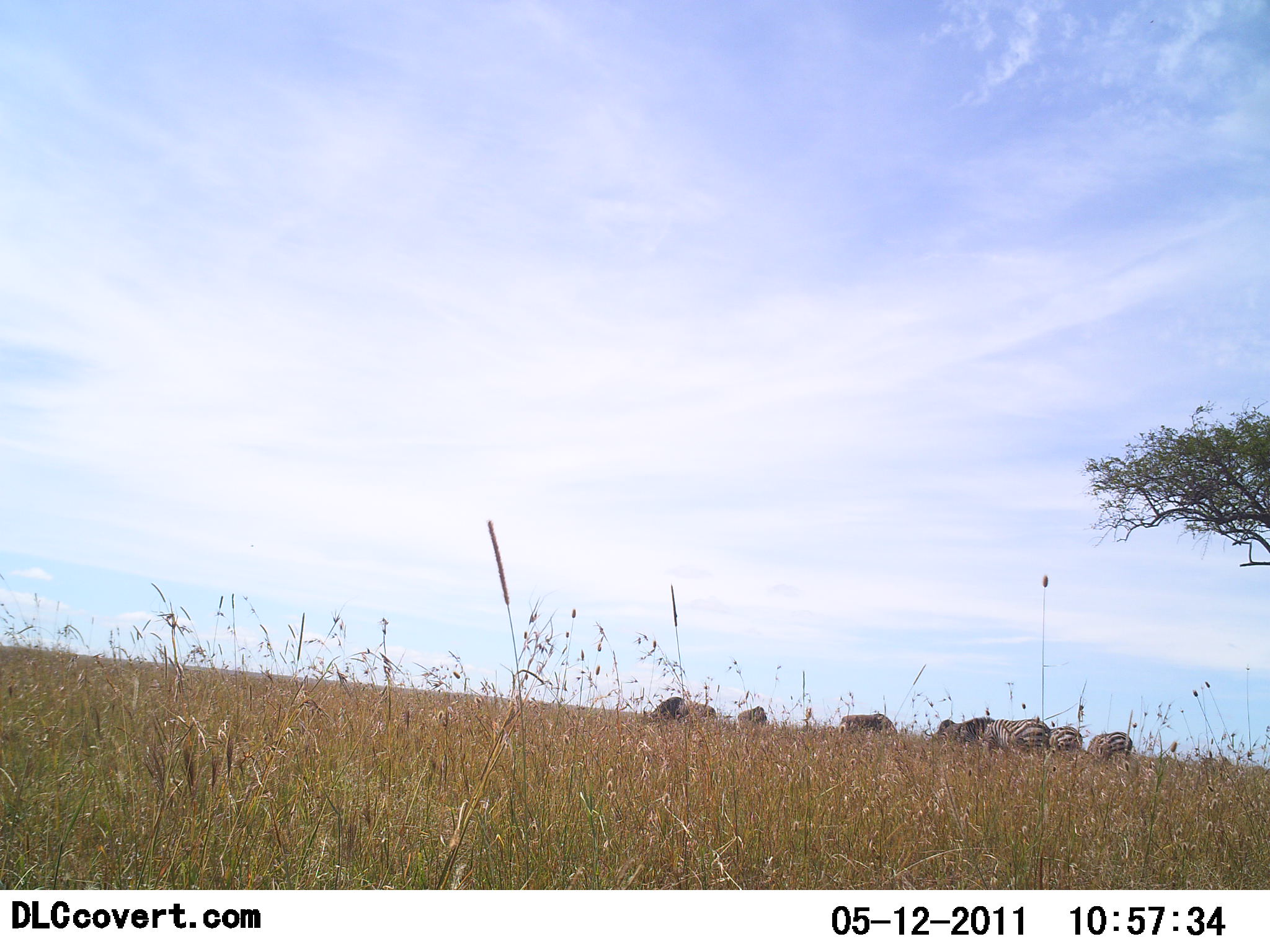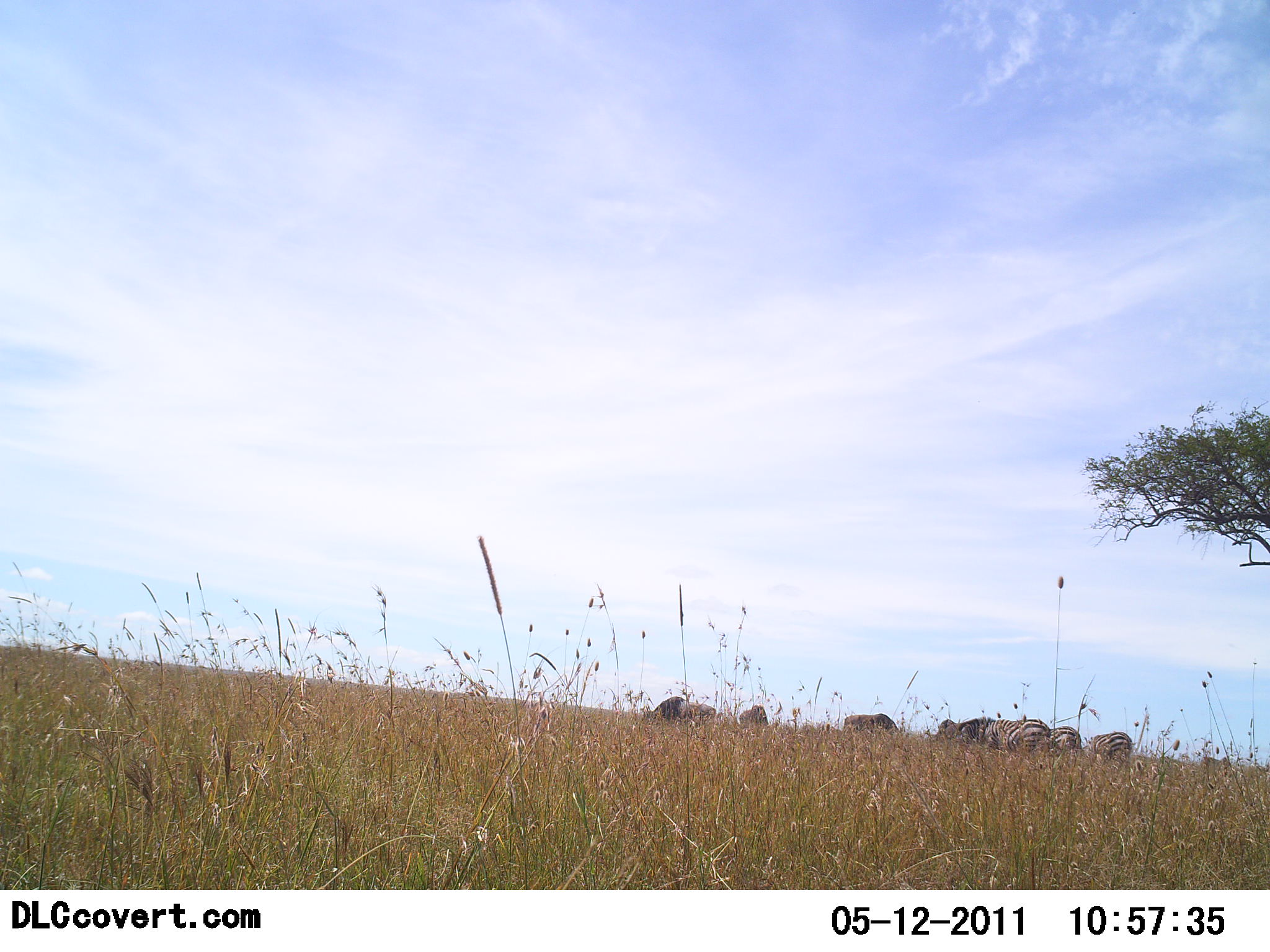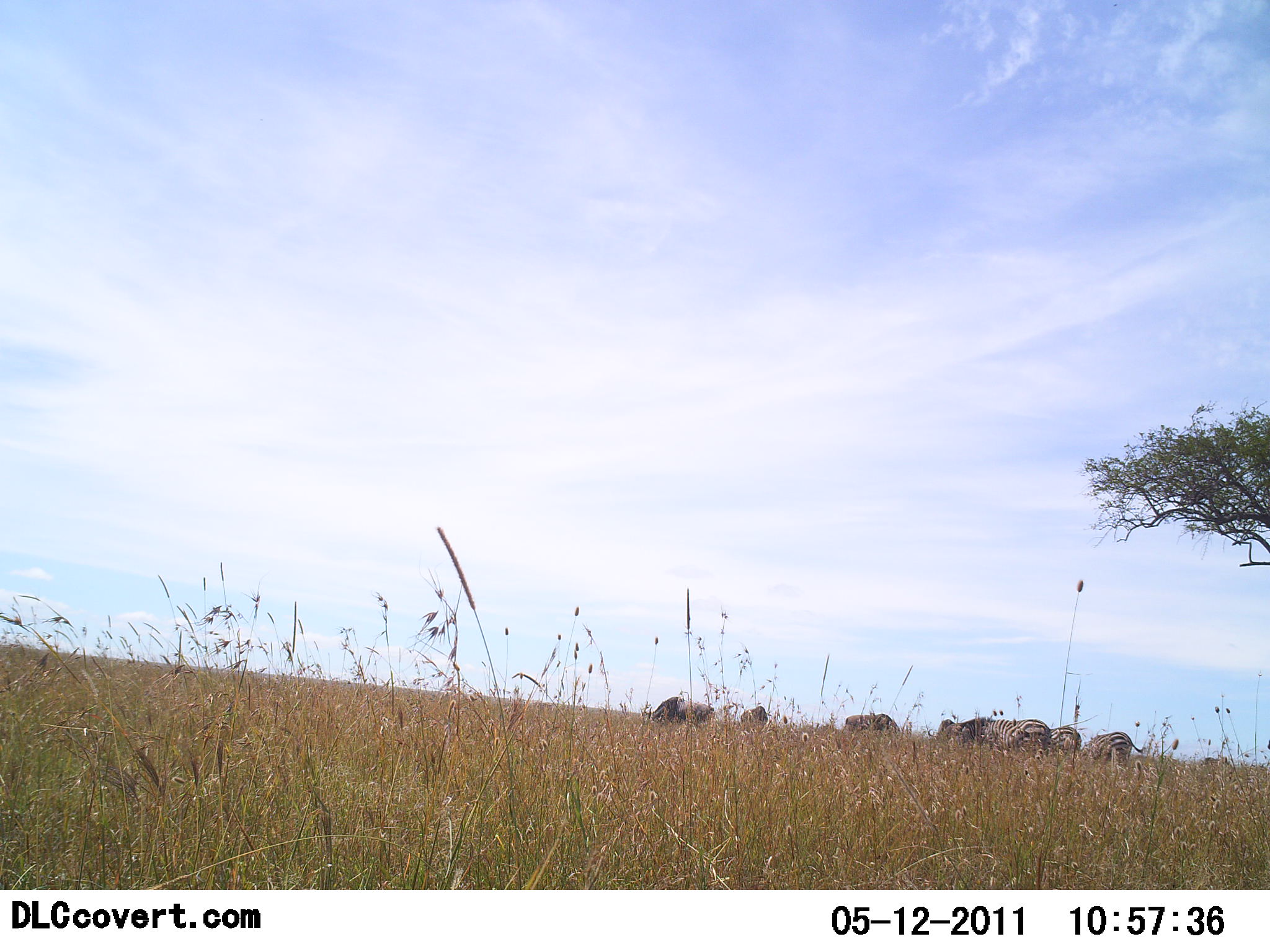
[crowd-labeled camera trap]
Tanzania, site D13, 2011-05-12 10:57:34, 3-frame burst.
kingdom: Animalia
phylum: Chordata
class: Mammalia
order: Perissodactyla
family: Equidae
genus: Equus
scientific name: Equus quagga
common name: plains zebra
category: zebra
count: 6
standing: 57%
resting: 0%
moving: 7%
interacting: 0%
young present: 0%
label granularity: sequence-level